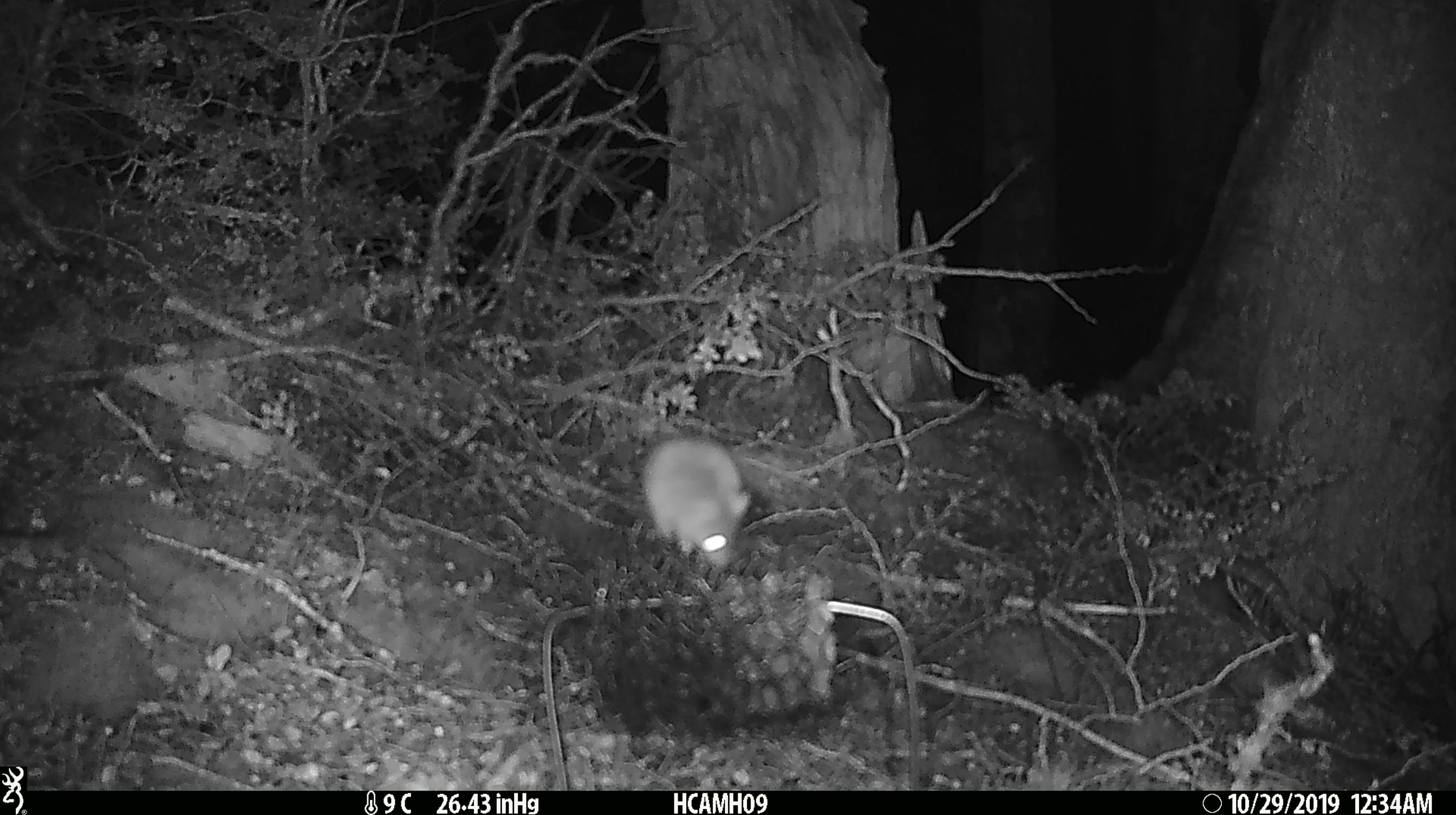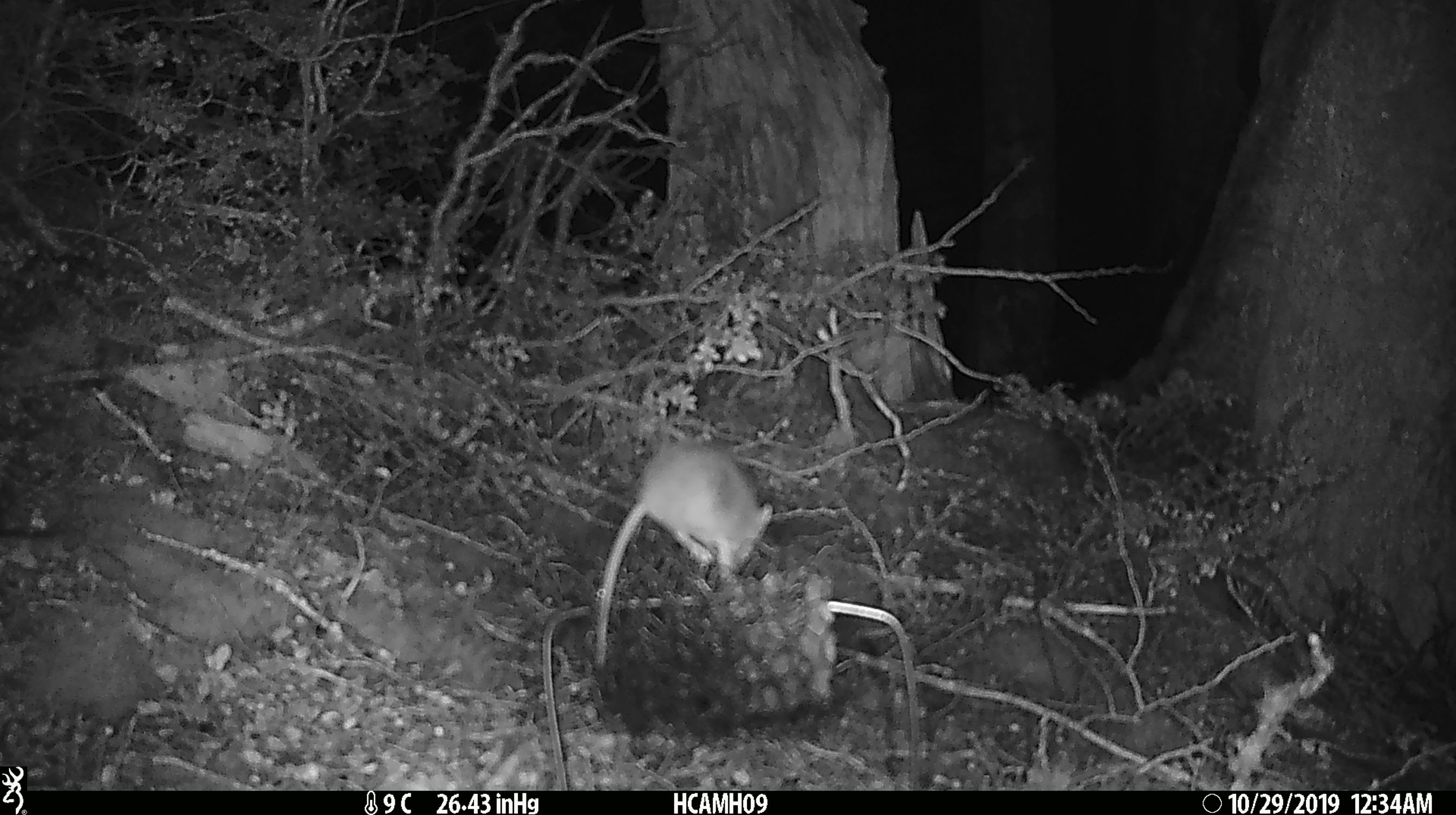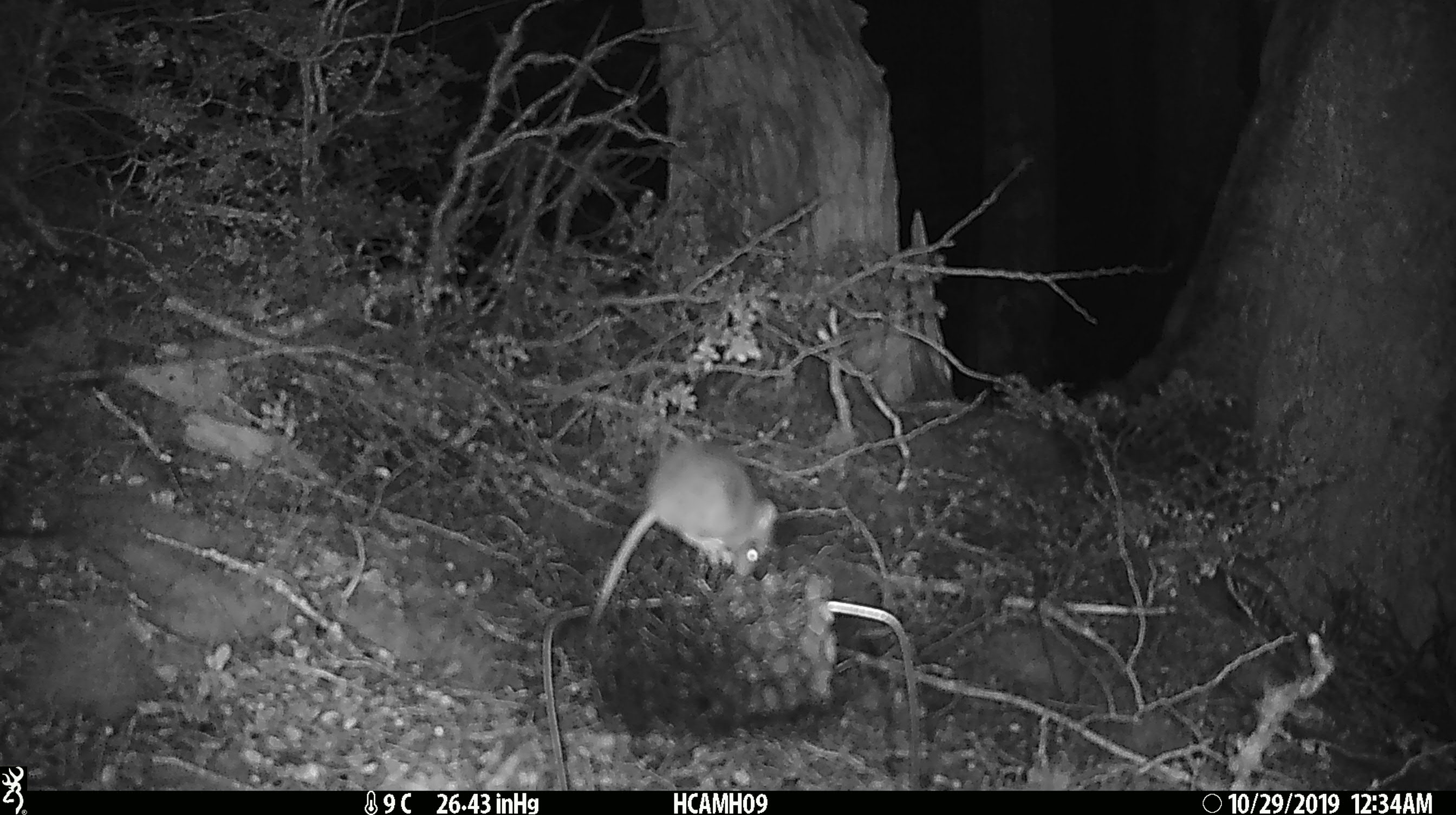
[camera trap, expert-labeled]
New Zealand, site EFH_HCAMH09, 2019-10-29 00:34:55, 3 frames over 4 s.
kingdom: Animalia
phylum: Chordata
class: Mammalia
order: Rodentia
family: Muridae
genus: Mus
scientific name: Mus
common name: mouse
Mouse (Mus).